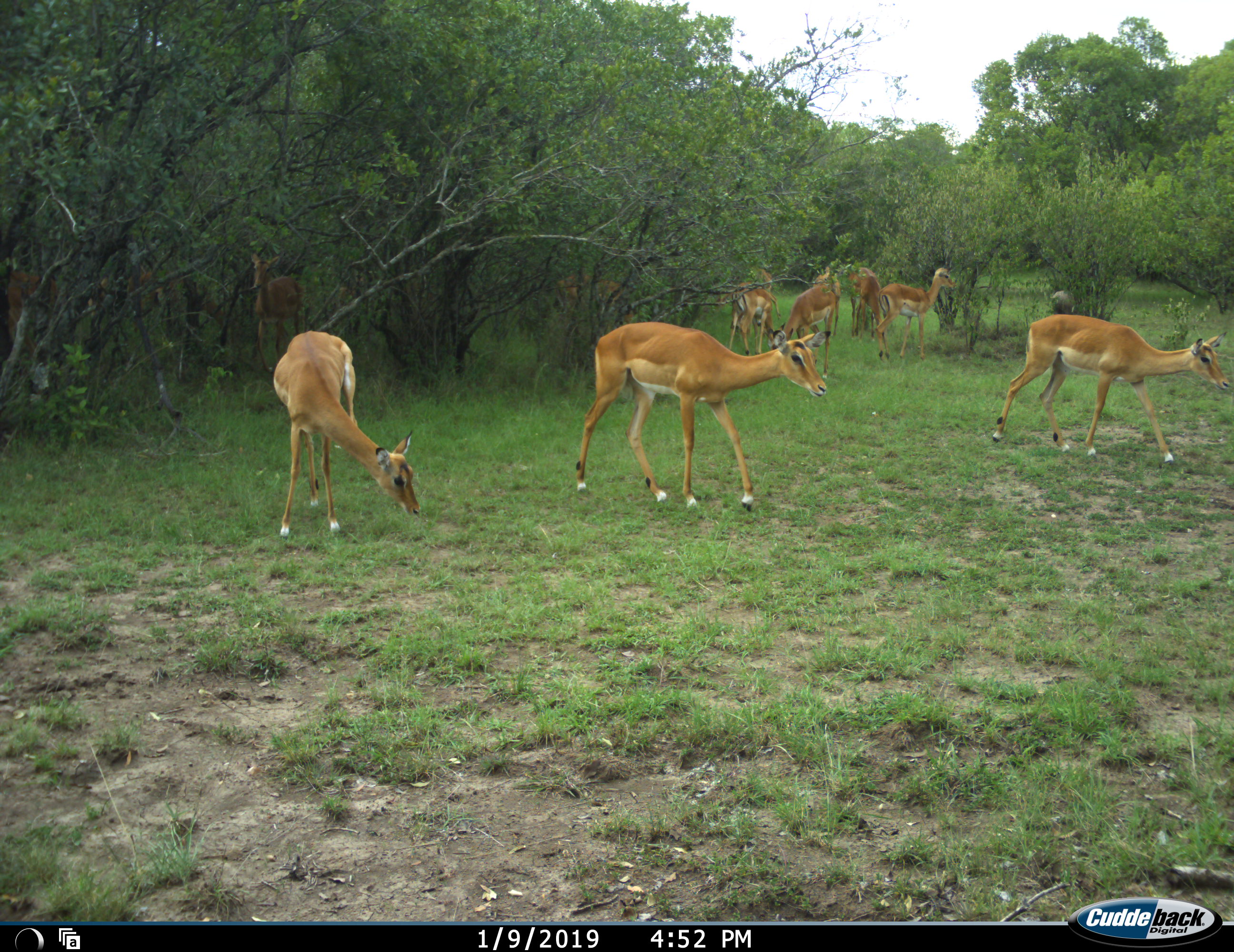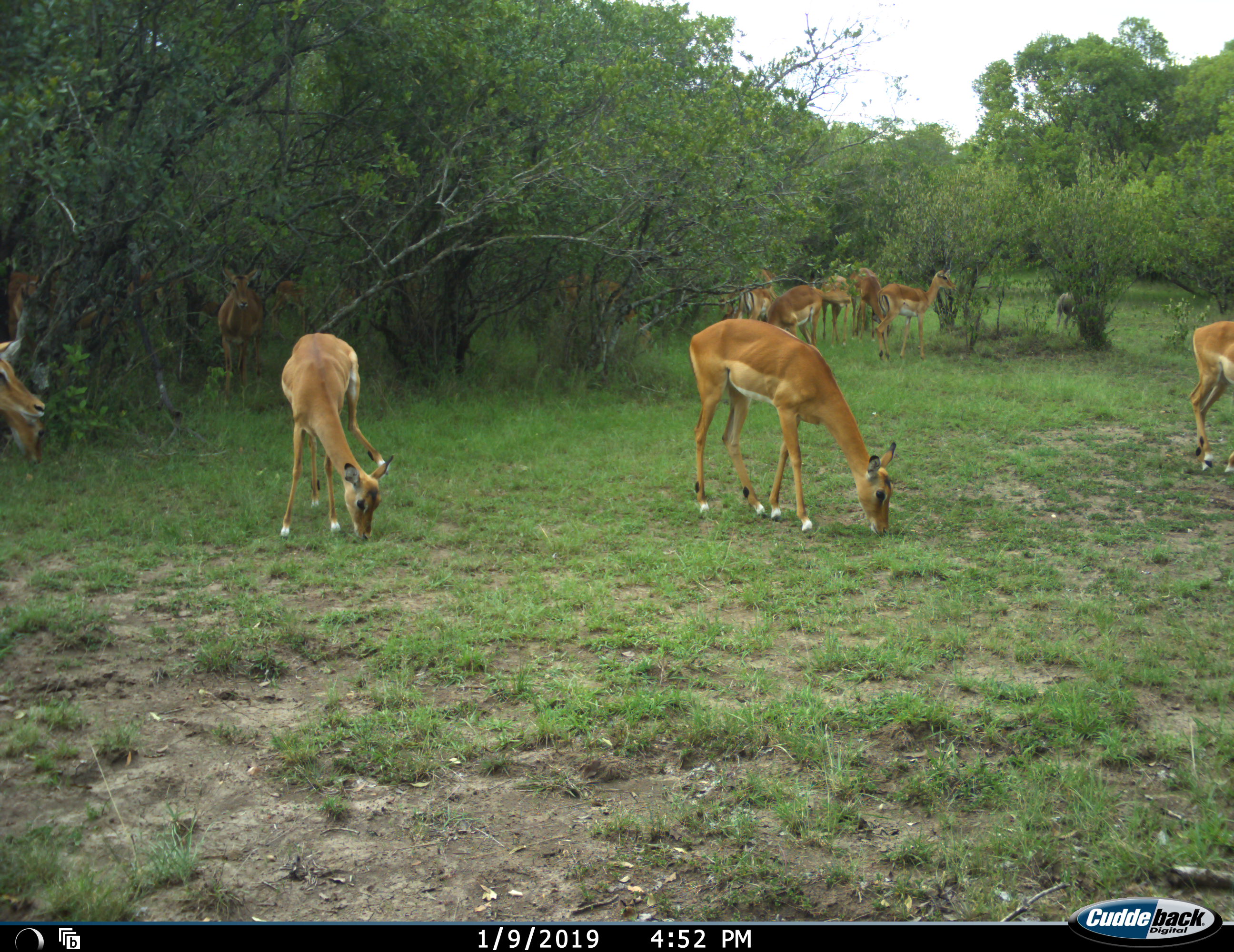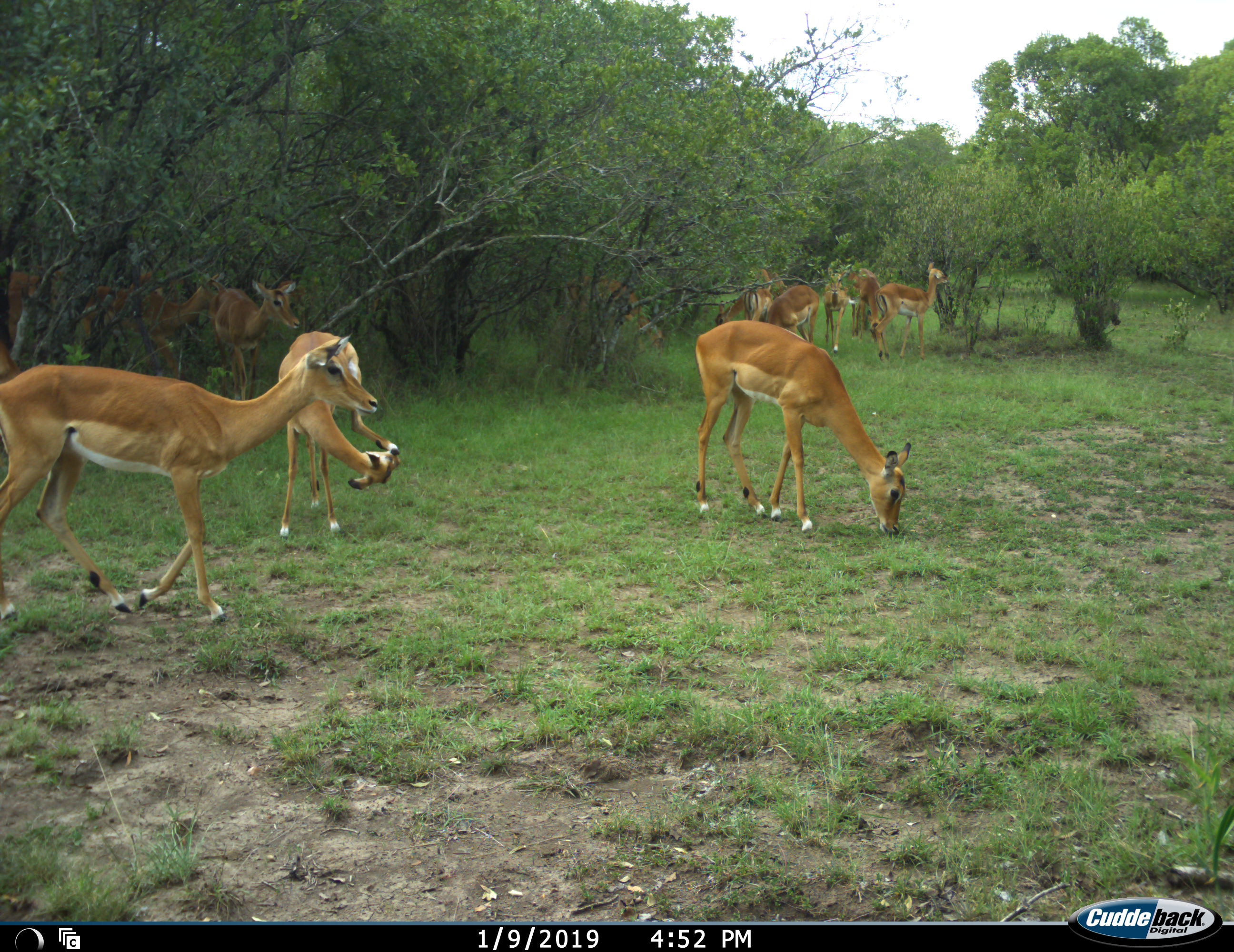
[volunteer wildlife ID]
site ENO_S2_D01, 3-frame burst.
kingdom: Animalia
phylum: Chordata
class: Mammalia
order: Artiodactyla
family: Bovidae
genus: Aepyceros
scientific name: Aepyceros melampus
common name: impala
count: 11-50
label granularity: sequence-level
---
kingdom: Animalia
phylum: Chordata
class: Mammalia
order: Artiodactyla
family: Suidae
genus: Phacochoerus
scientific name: Phacochoerus africanus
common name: warthog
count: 1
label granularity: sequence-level